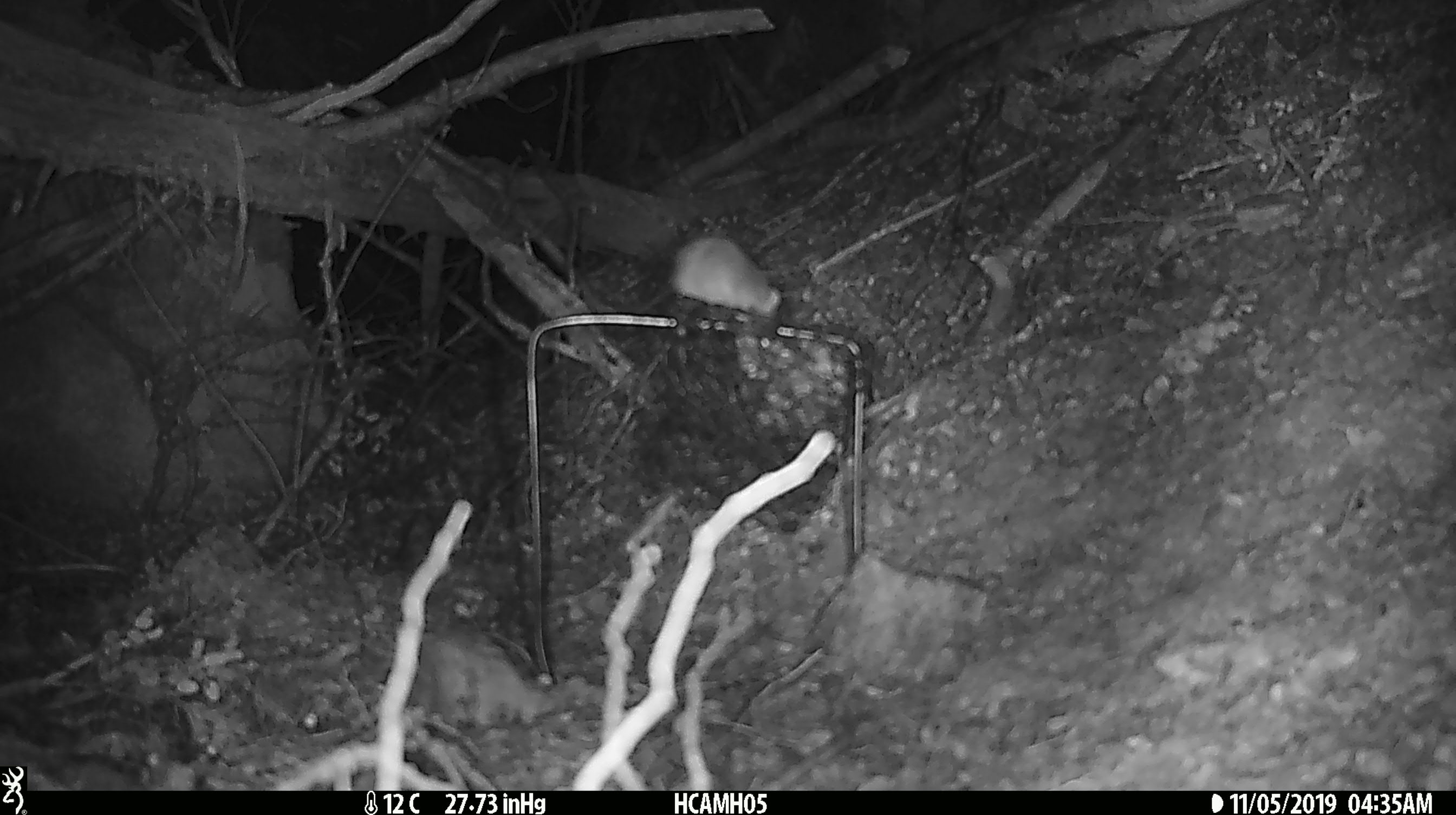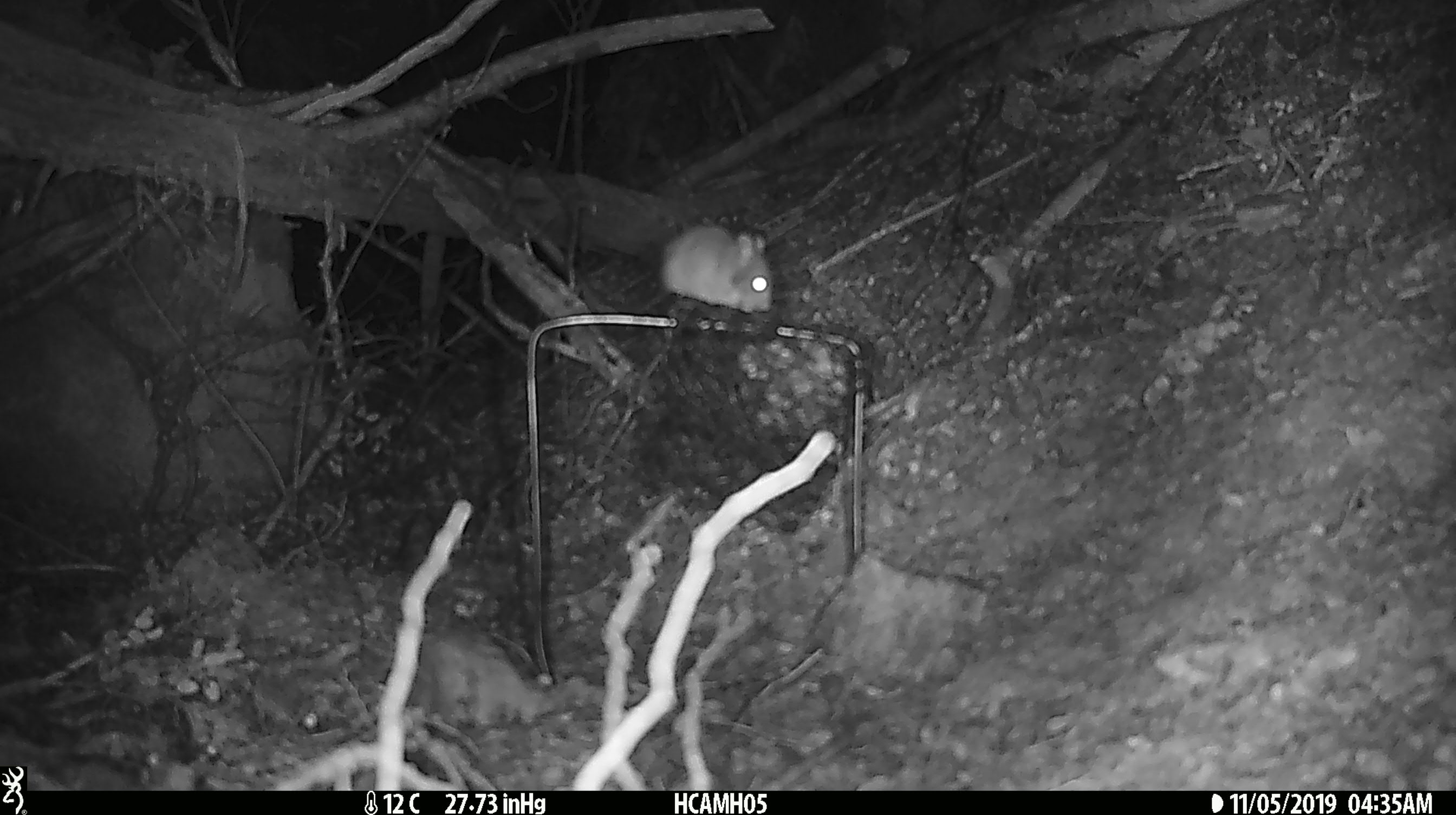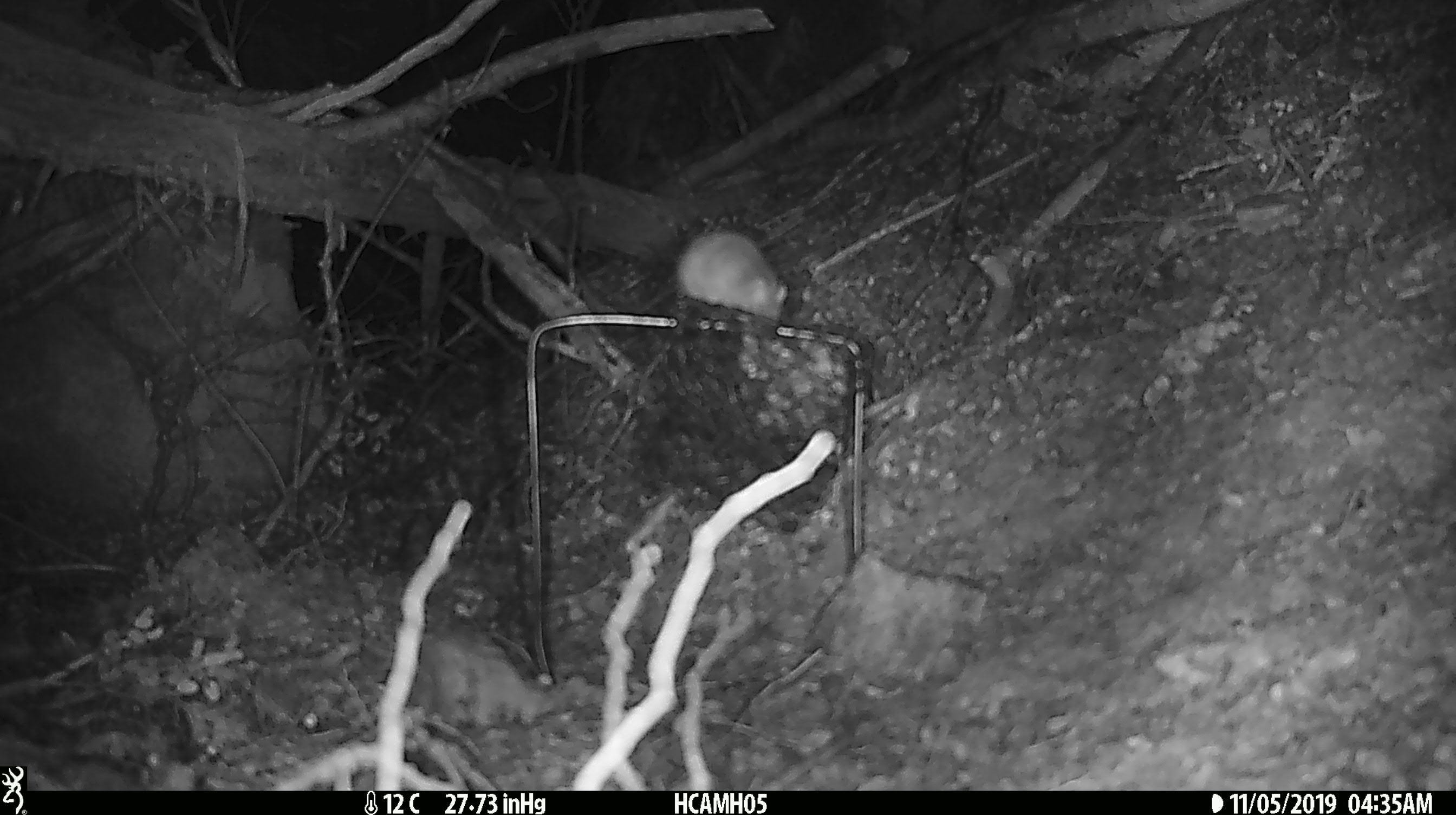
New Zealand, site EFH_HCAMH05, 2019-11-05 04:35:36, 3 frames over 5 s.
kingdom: Animalia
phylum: Chordata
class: Mammalia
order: Rodentia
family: Muridae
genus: Mus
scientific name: Mus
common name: mouse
Mouse (Mus).